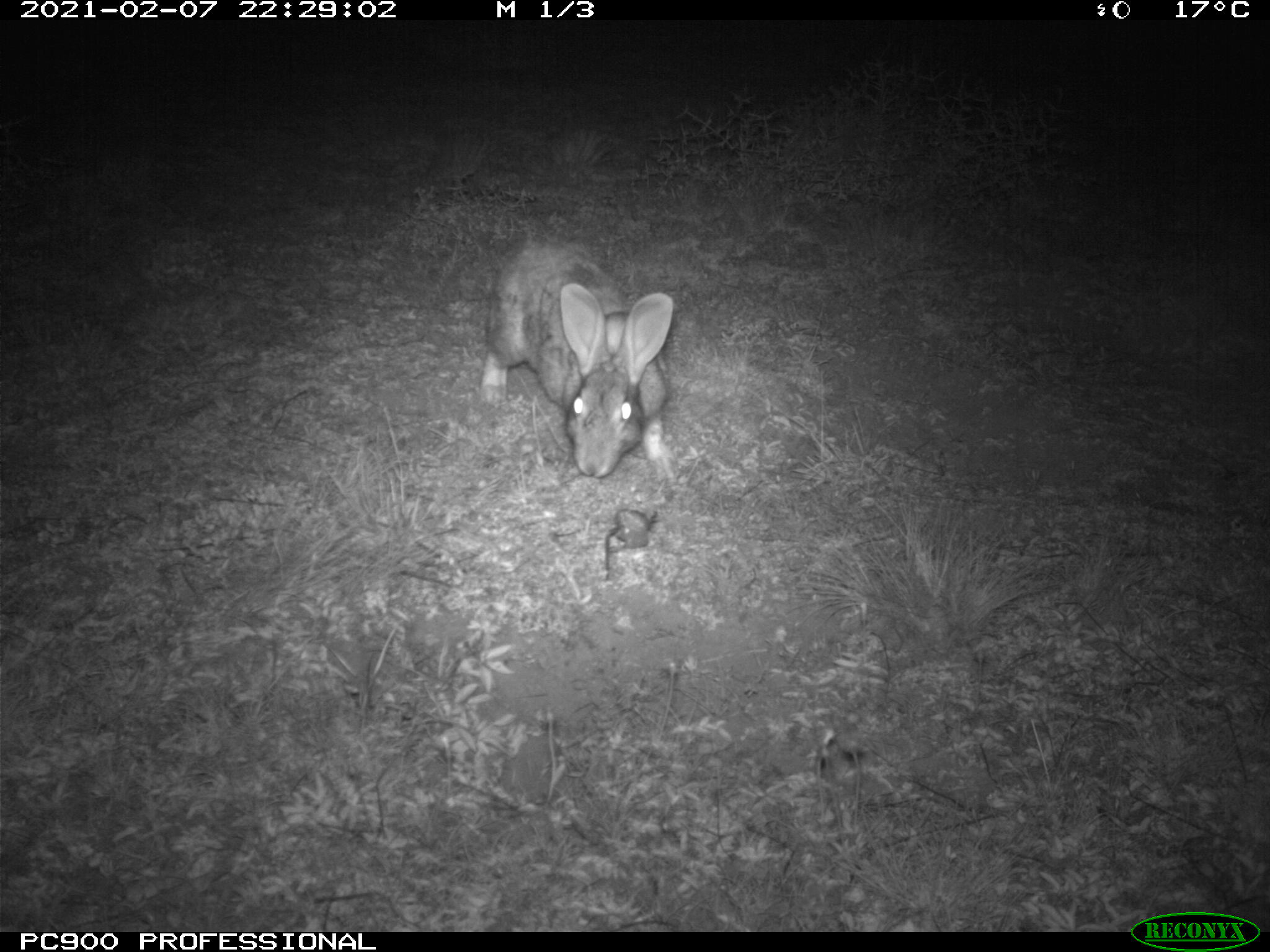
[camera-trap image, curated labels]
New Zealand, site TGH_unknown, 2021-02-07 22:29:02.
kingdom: Animalia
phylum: Chordata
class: Mammalia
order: Lagomorpha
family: Leporidae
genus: Oryctolagus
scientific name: Oryctolagus cuniculus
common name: european rabbit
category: rabbit